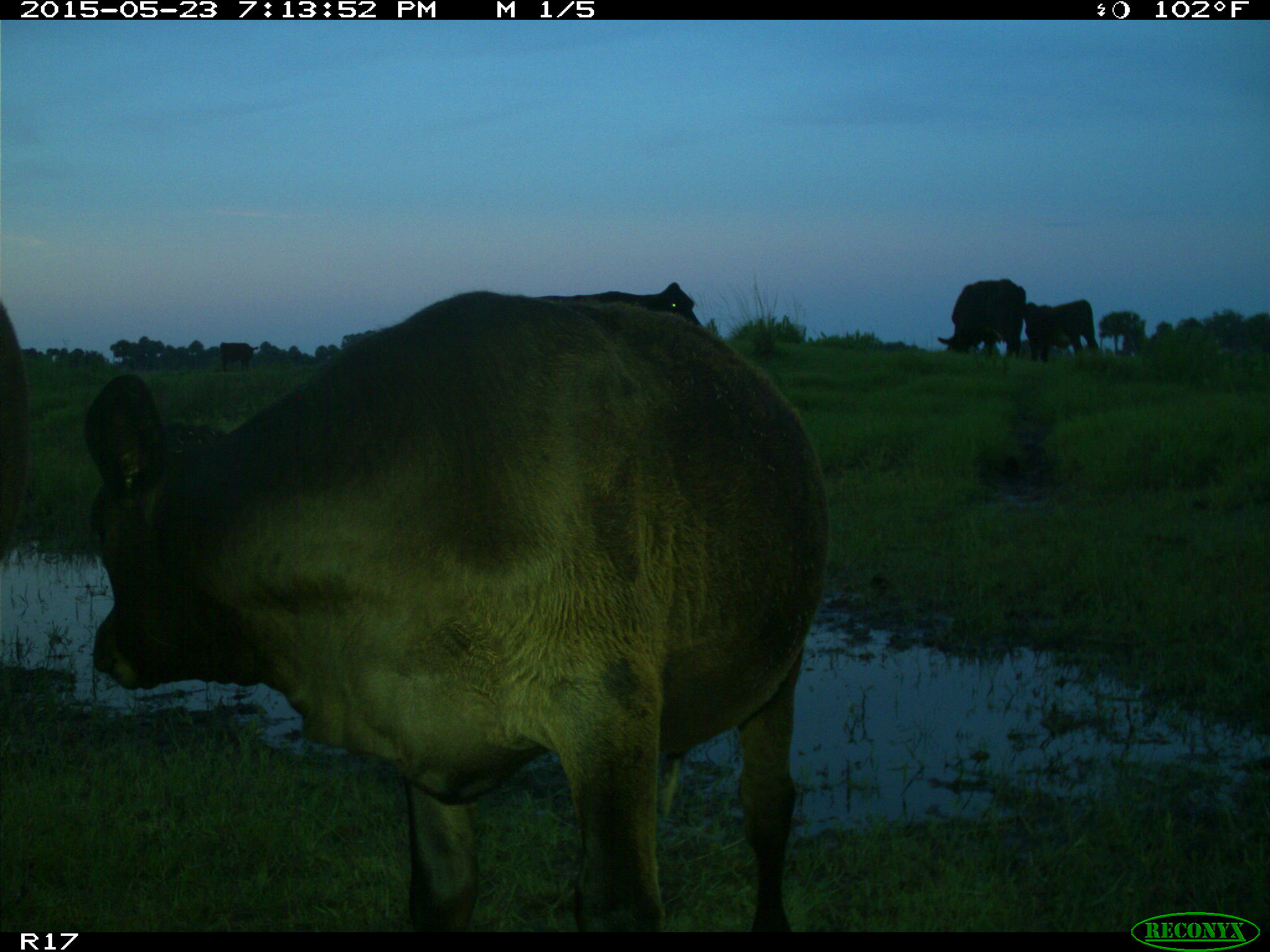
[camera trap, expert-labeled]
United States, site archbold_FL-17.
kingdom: Animalia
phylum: Chordata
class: Mammalia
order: Artiodactyla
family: Bovidae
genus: Bos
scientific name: Bos taurus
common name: domestic cow